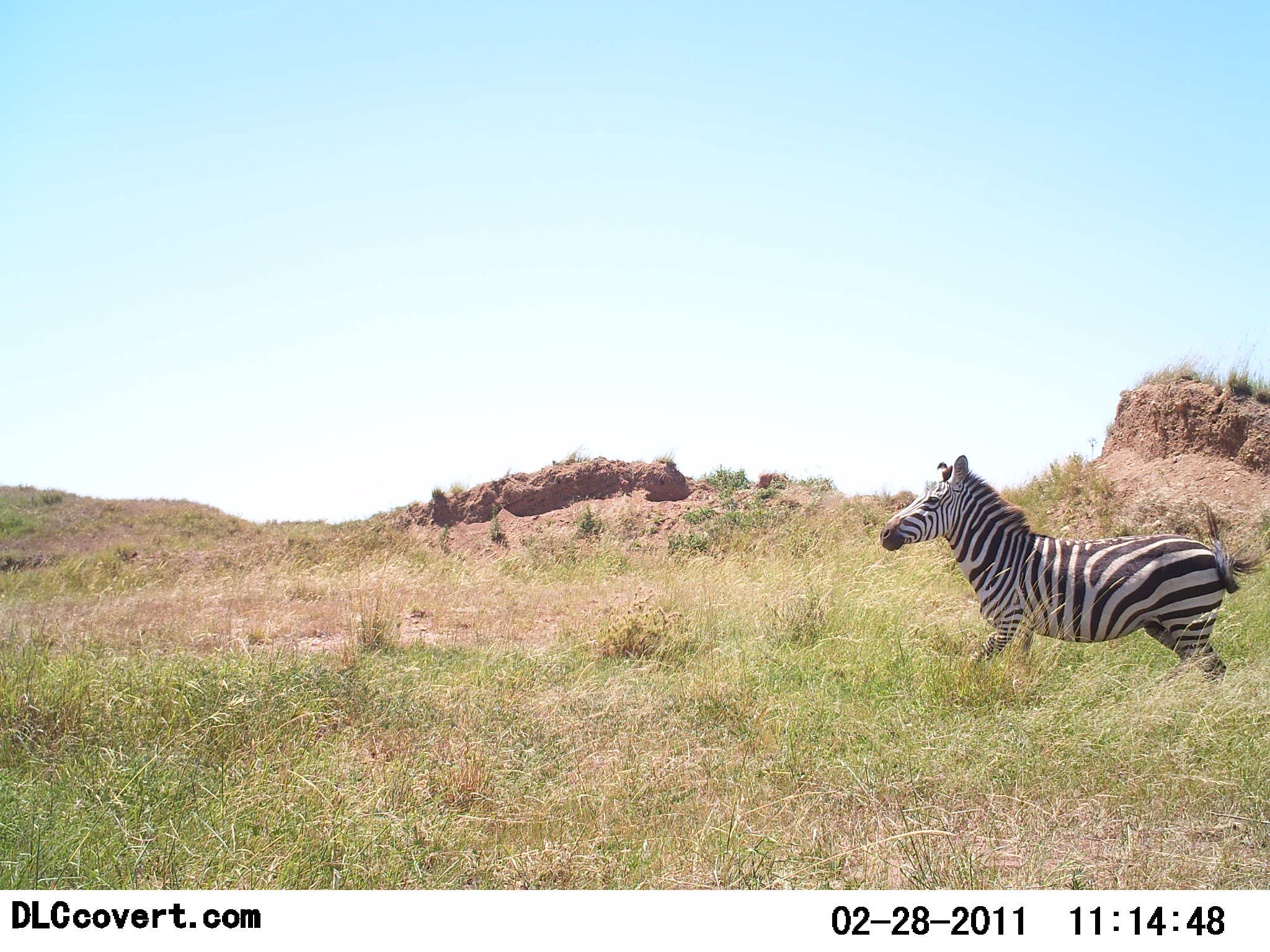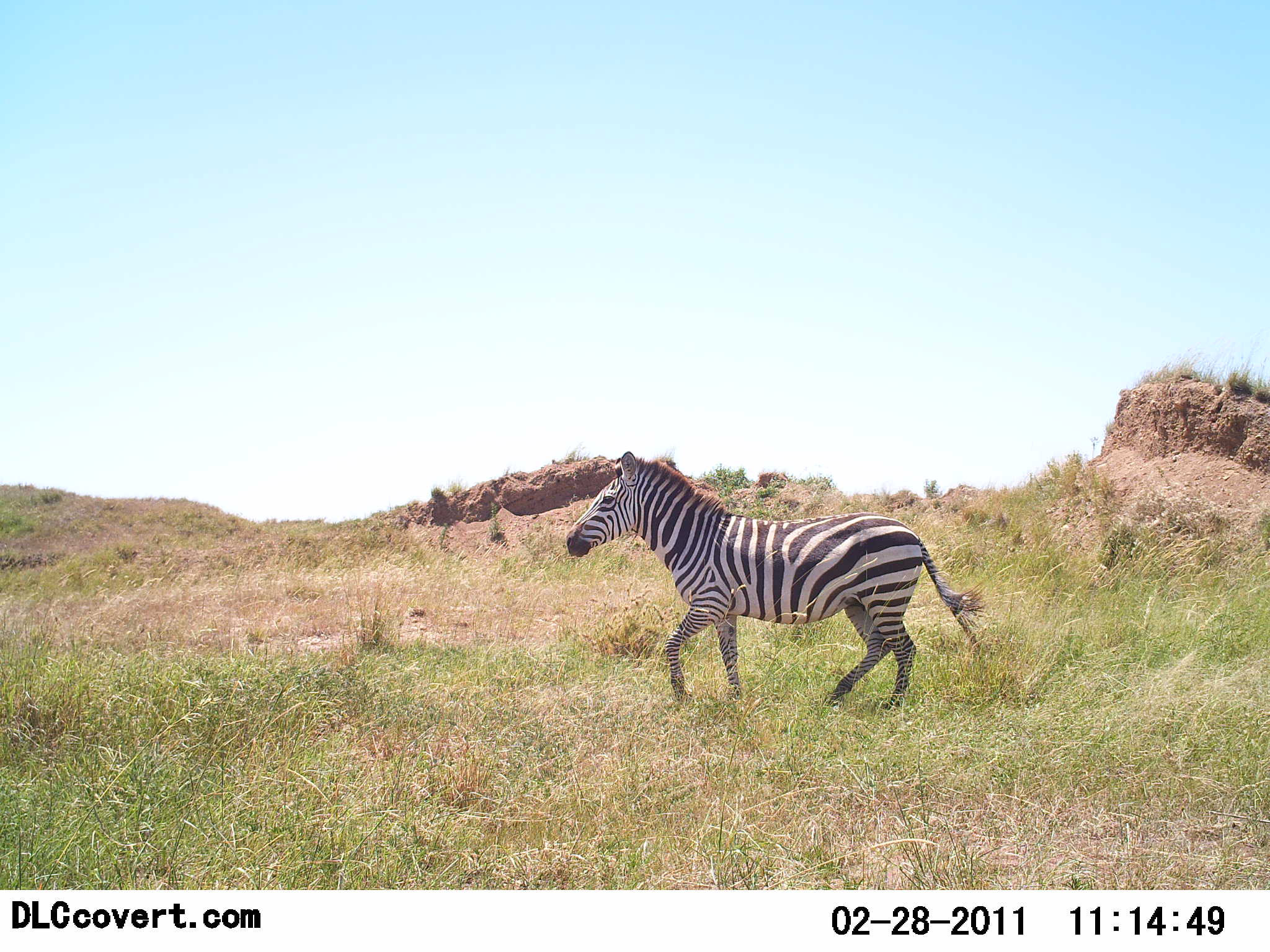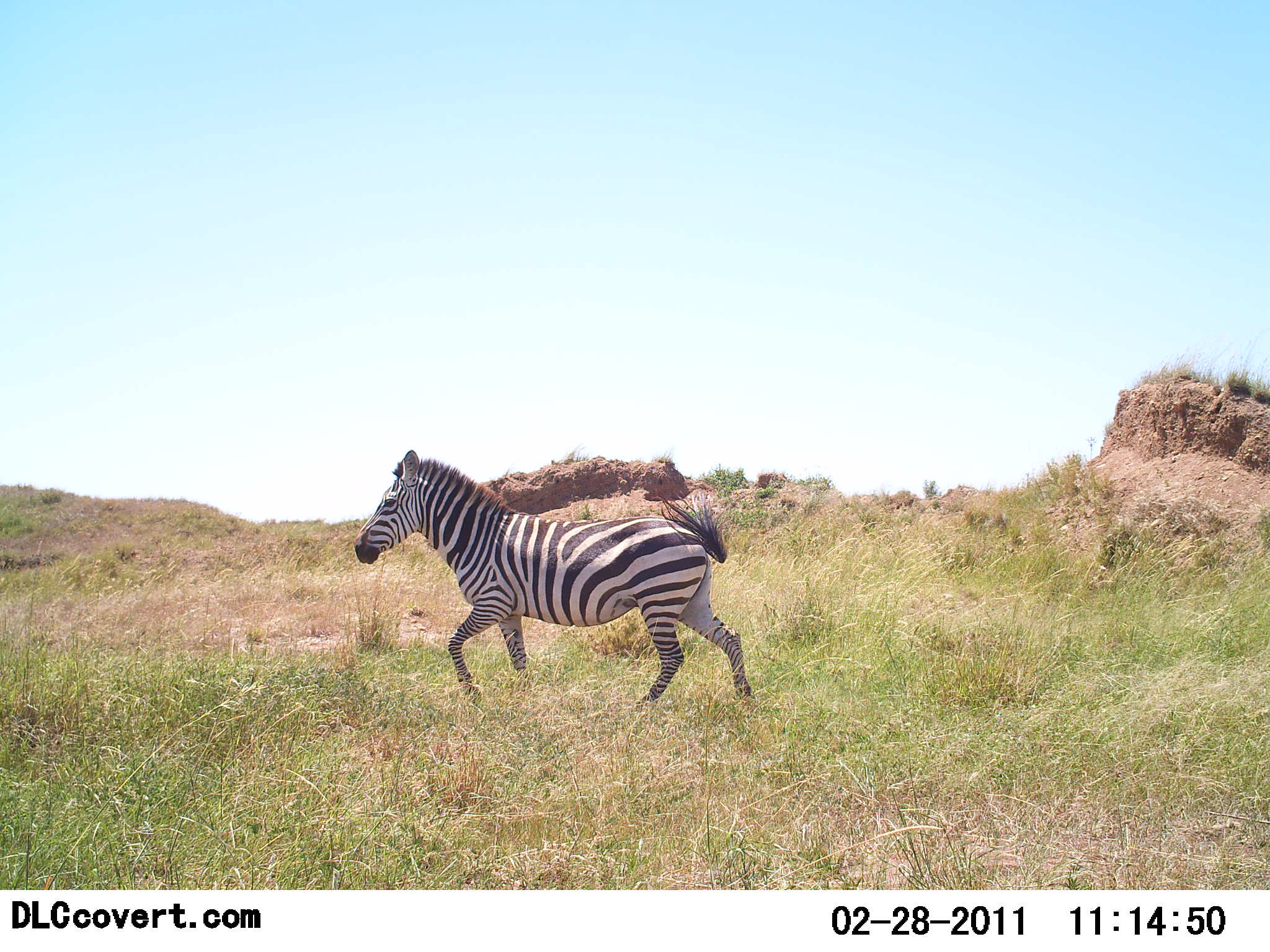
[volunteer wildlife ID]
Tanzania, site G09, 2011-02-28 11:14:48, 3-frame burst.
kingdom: Animalia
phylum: Chordata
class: Mammalia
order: Perissodactyla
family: Equidae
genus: Equus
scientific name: Equus quagga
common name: plains zebra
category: zebra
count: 1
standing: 10%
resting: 0%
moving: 100%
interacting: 0%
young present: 0%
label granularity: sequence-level